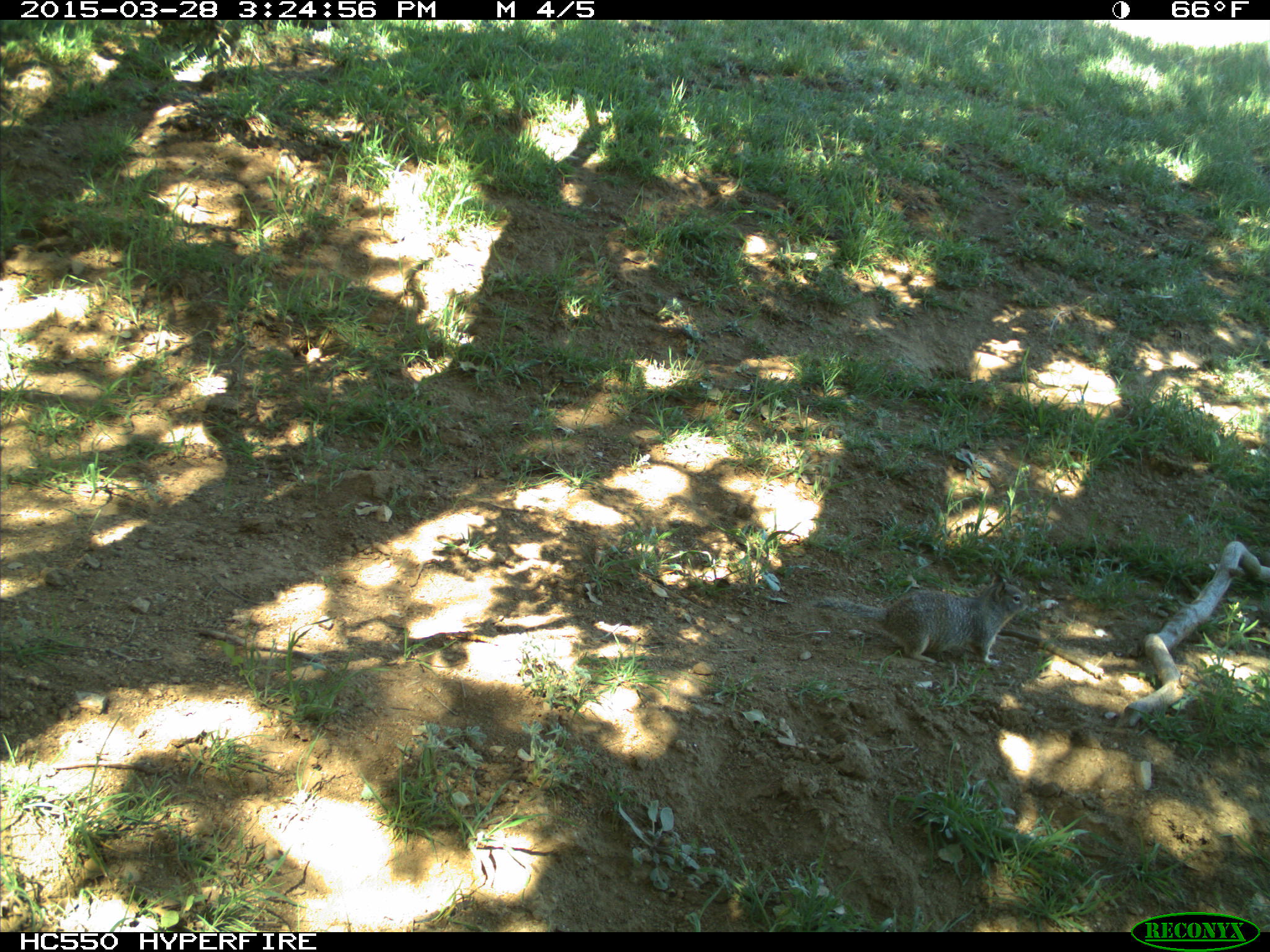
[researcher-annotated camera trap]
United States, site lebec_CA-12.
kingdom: Animalia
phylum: Chordata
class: Mammalia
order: Rodentia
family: Sciuridae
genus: Otospermophilus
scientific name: Otospermophilus beecheyi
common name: california ground squirrel